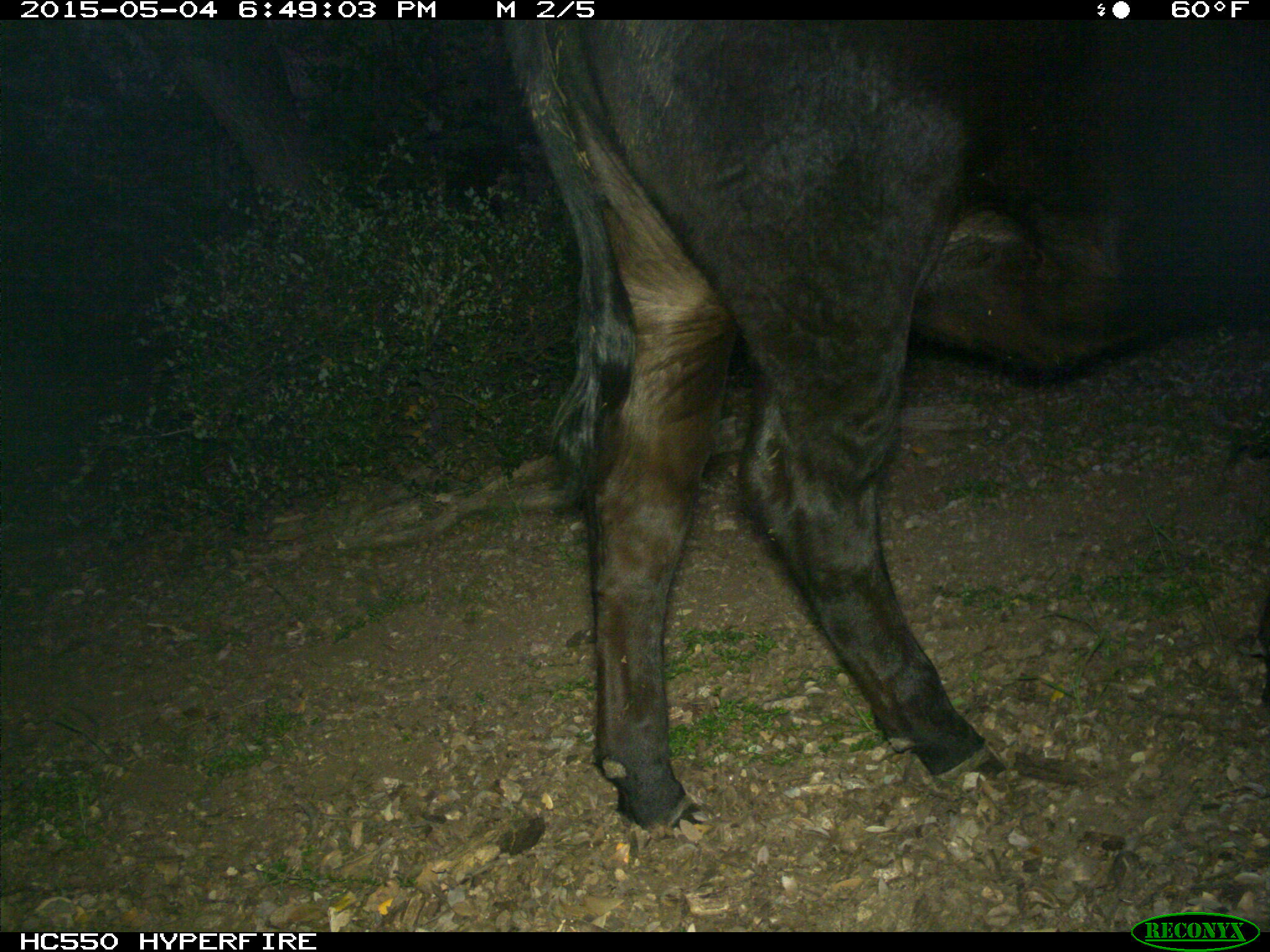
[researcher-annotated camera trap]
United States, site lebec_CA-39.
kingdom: Animalia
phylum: Chordata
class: Mammalia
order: Artiodactyla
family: Bovidae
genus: Bos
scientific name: Bos taurus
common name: domestic cow